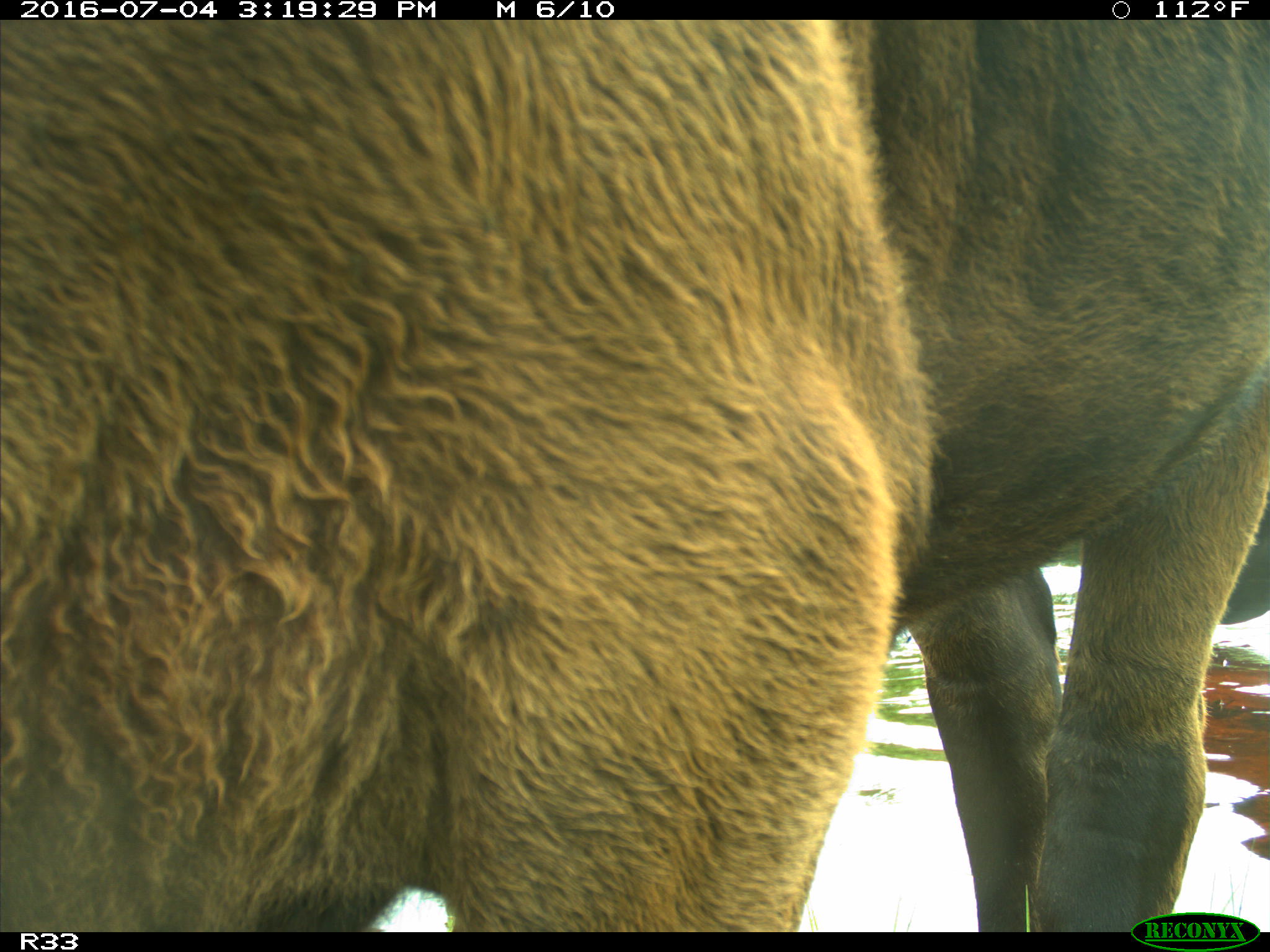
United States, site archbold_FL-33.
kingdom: Animalia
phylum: Chordata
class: Mammalia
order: Artiodactyla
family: Bovidae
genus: Bos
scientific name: Bos taurus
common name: domestic cow